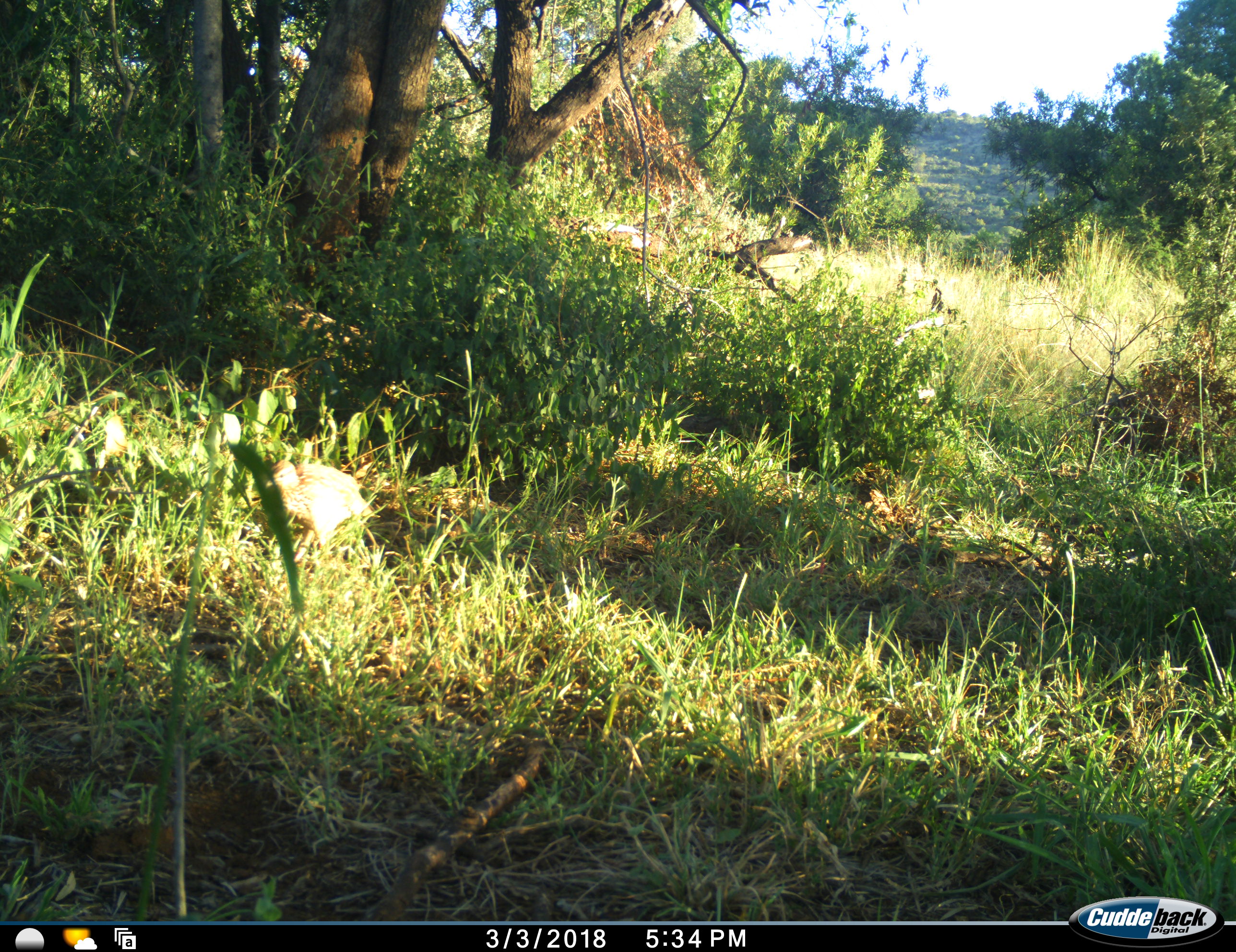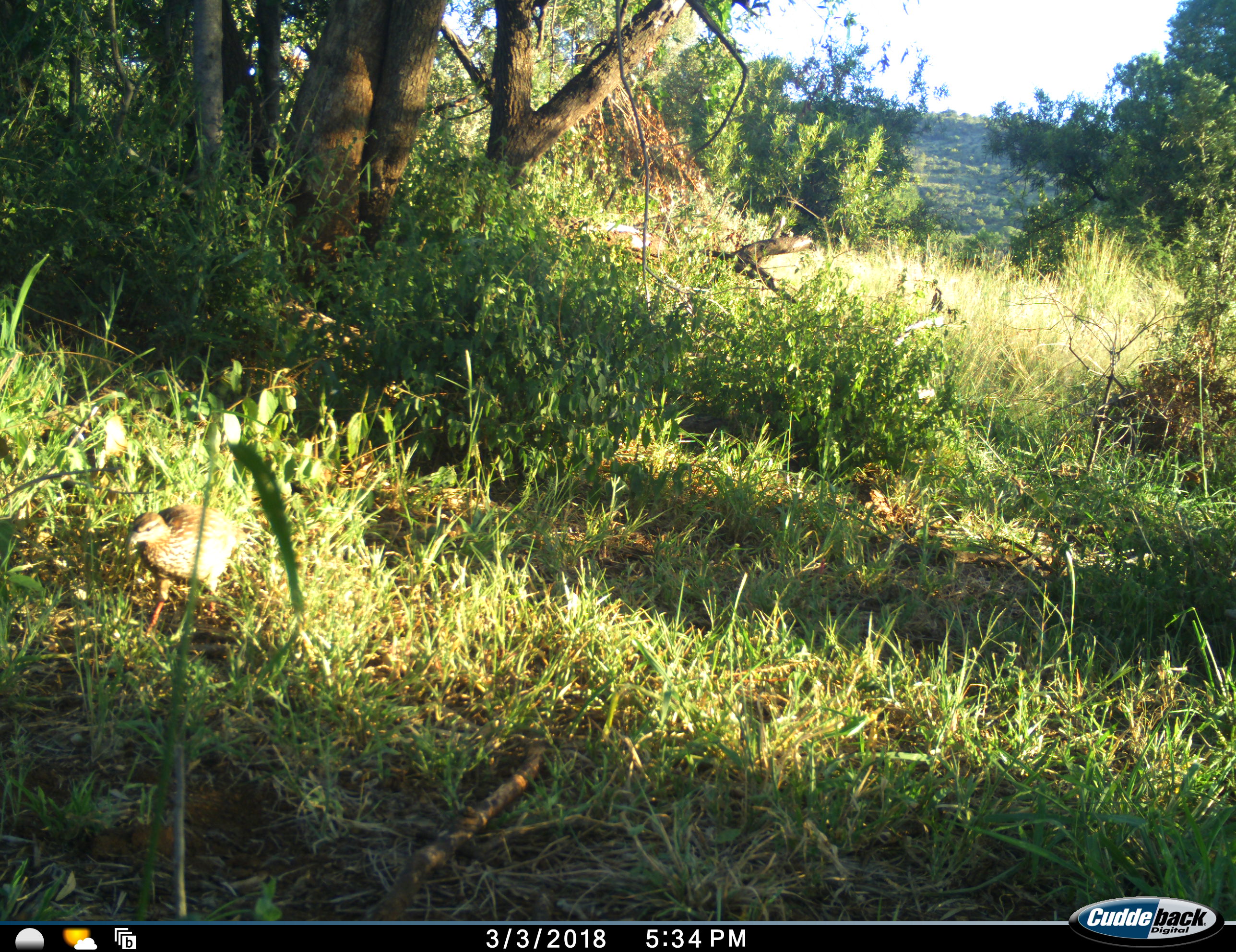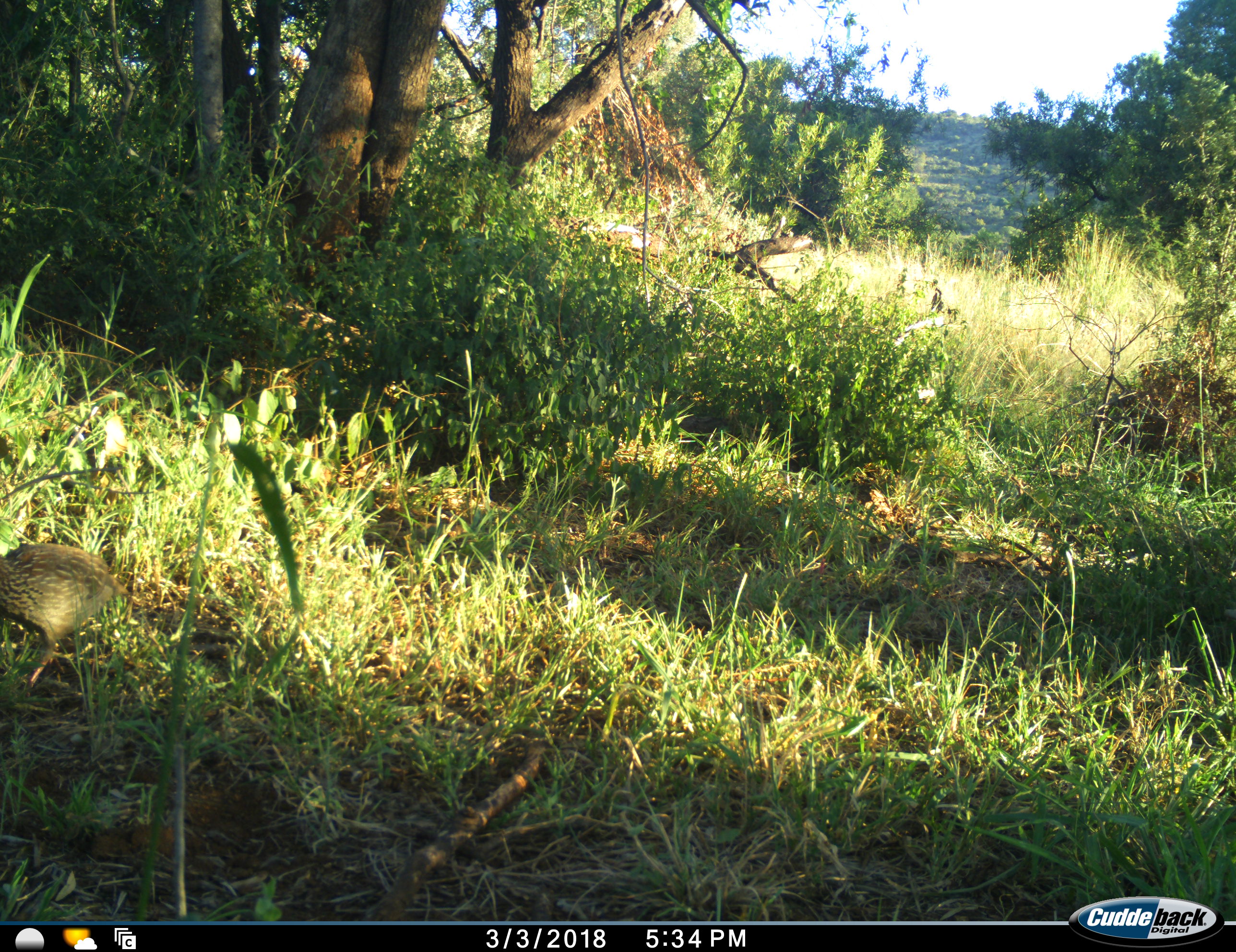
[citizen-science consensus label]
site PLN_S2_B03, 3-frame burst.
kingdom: Animalia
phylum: Chordata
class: Aves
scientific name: Aves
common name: bird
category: birdother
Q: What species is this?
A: Birdother (bird) (Aves).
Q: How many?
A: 1.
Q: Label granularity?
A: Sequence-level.